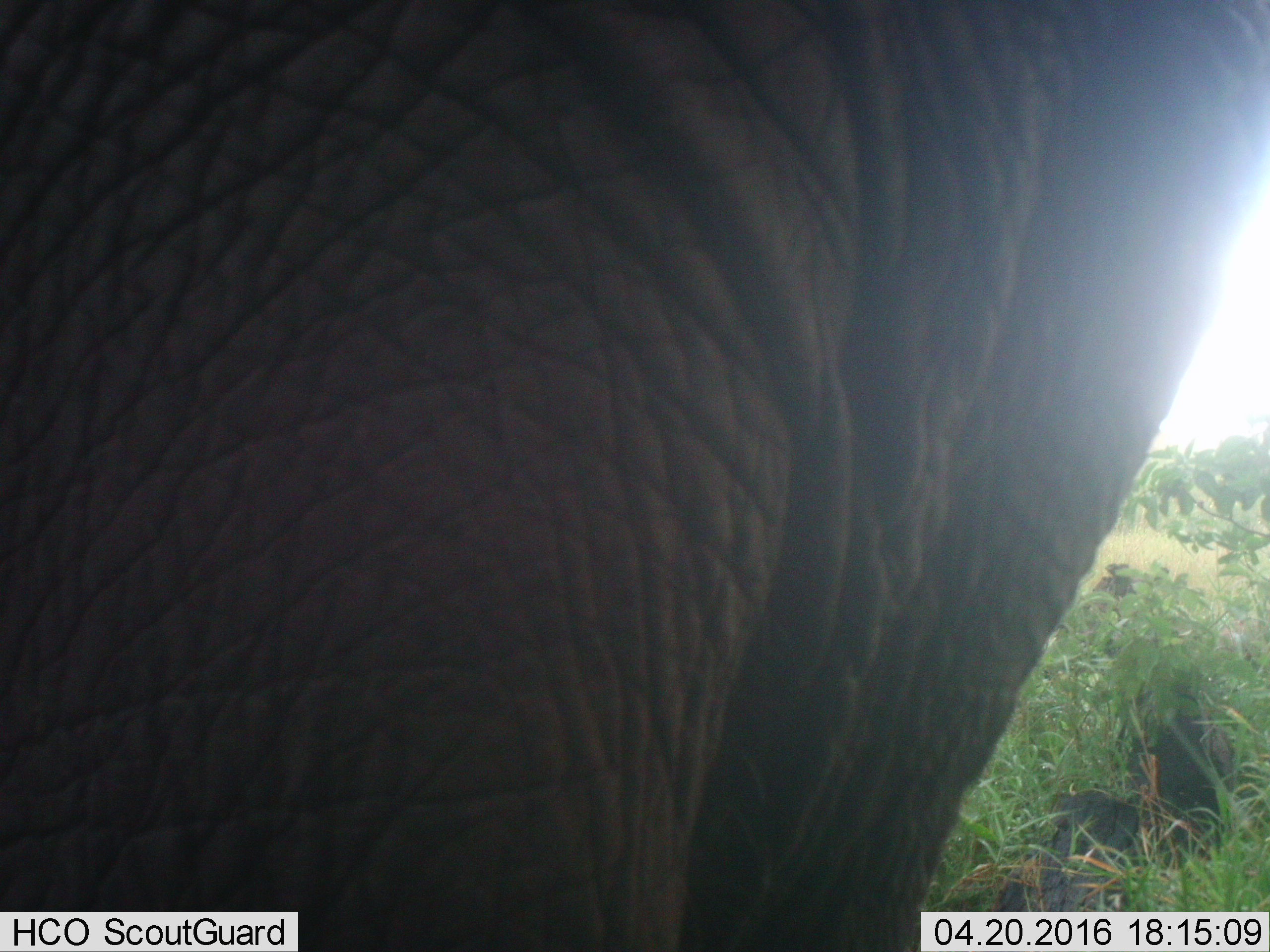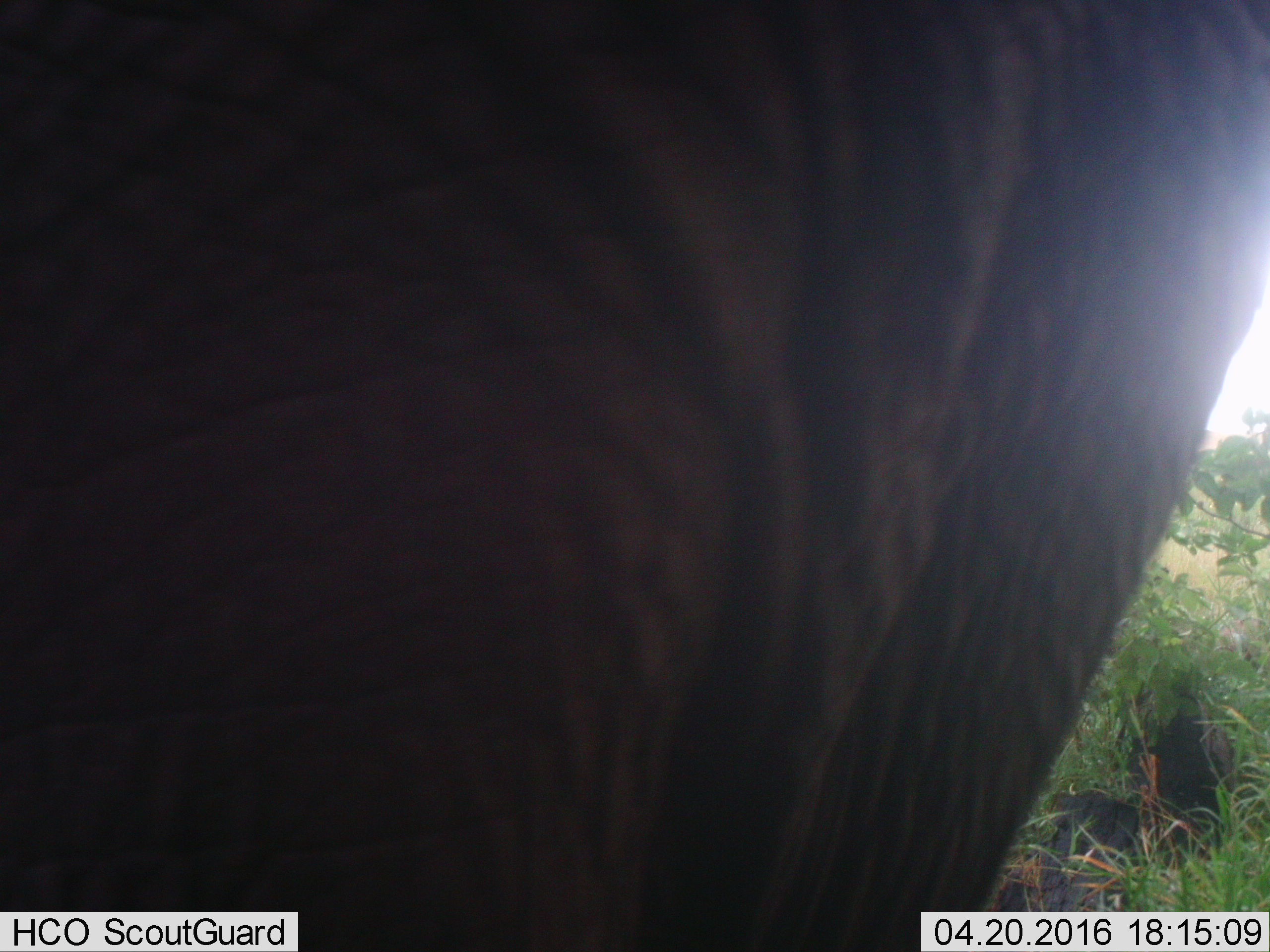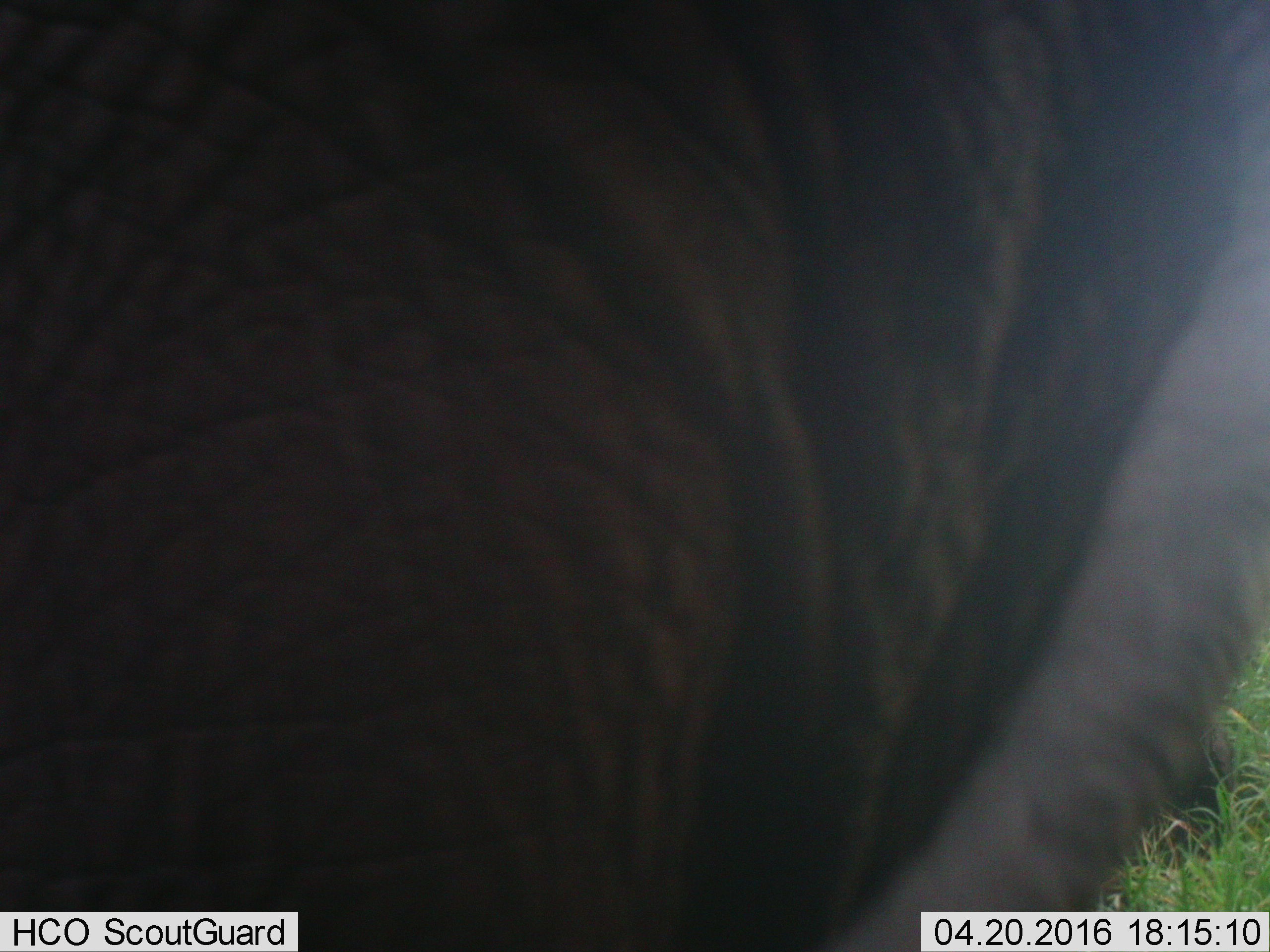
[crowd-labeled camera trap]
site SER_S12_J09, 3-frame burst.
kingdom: Animalia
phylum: Chordata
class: Mammalia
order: Proboscidea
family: Elephantidae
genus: Loxodonta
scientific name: Loxodonta africana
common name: african bush elephant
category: elephant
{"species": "elephant (african bush elephant) (Loxodonta africana)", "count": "1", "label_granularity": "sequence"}